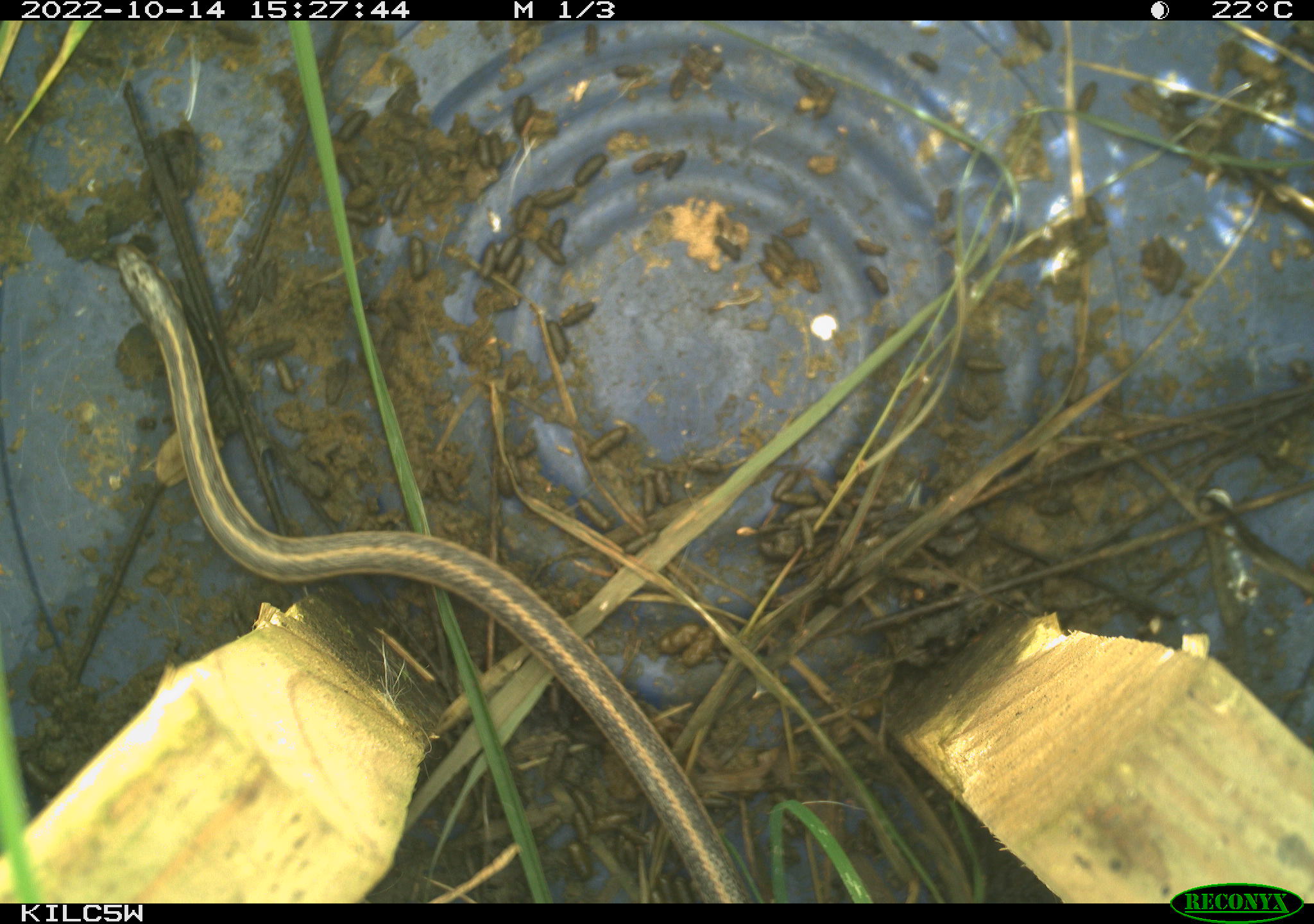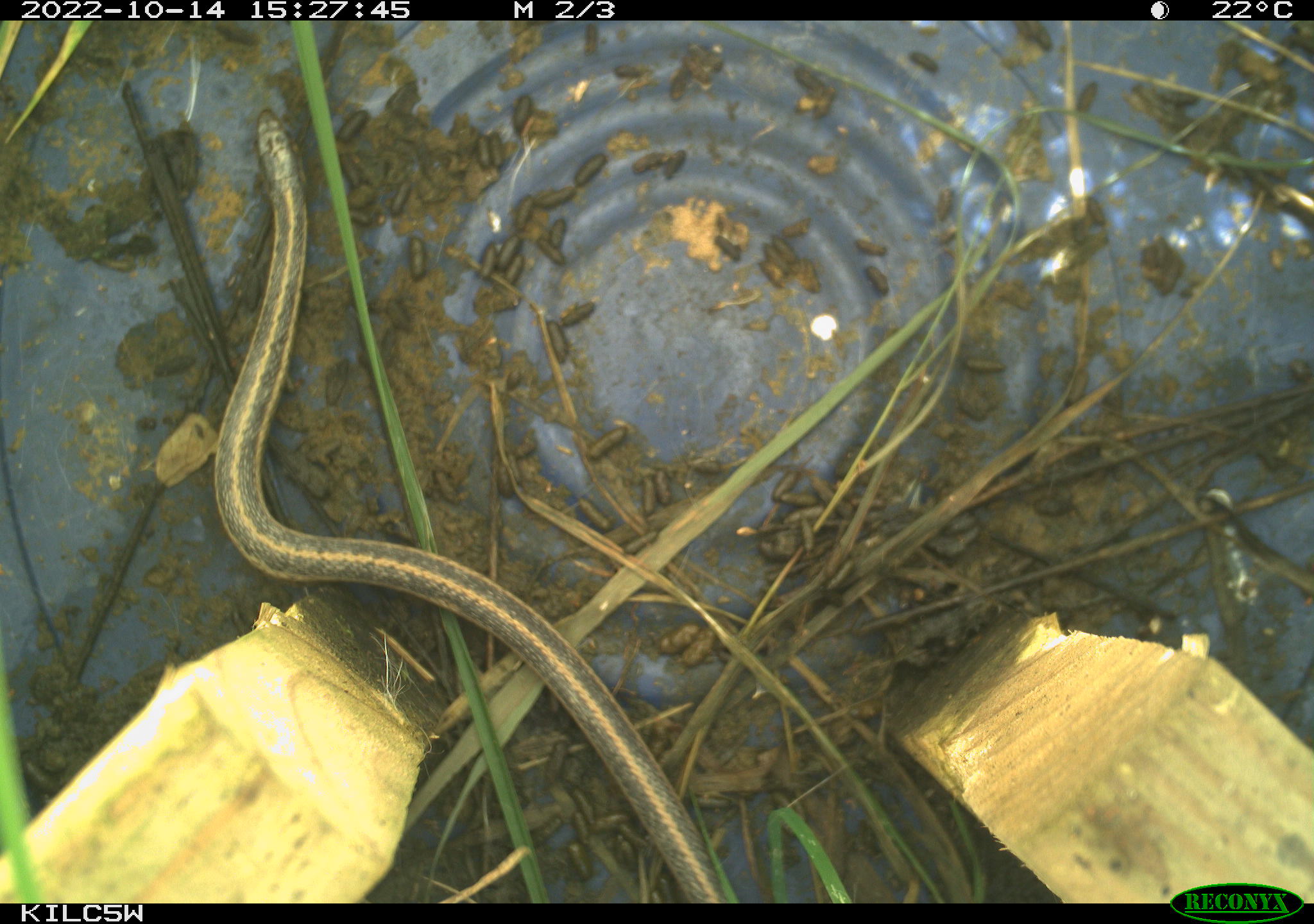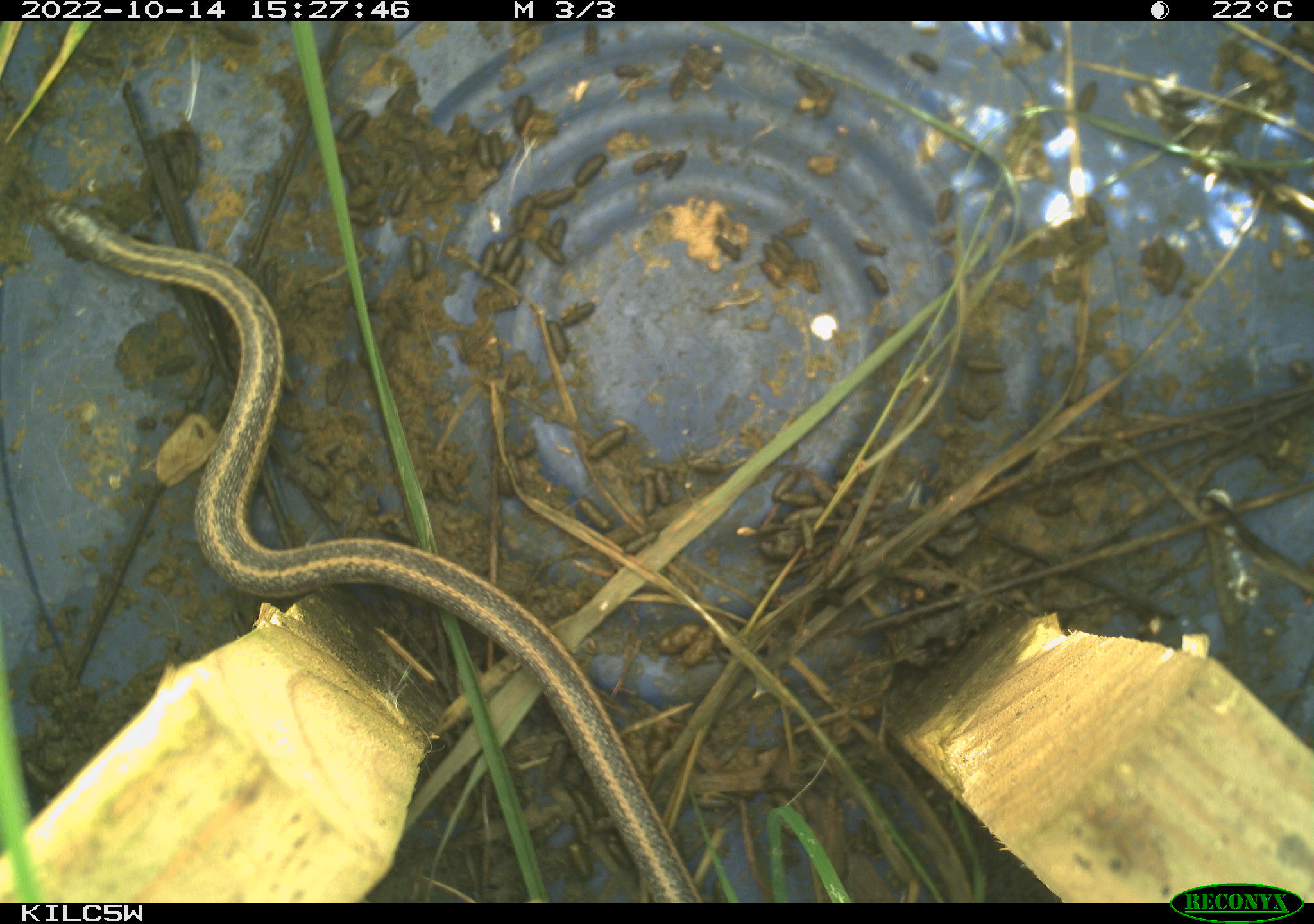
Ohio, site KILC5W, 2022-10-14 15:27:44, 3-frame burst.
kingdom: Animalia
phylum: Chordata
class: Reptilia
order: Squamata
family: Colubridae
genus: Thamnophis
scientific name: Thamnophis sirtalis sirtalis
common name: eastern gartersnake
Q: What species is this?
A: Eastern gartersnake (Thamnophis sirtalis sirtalis).